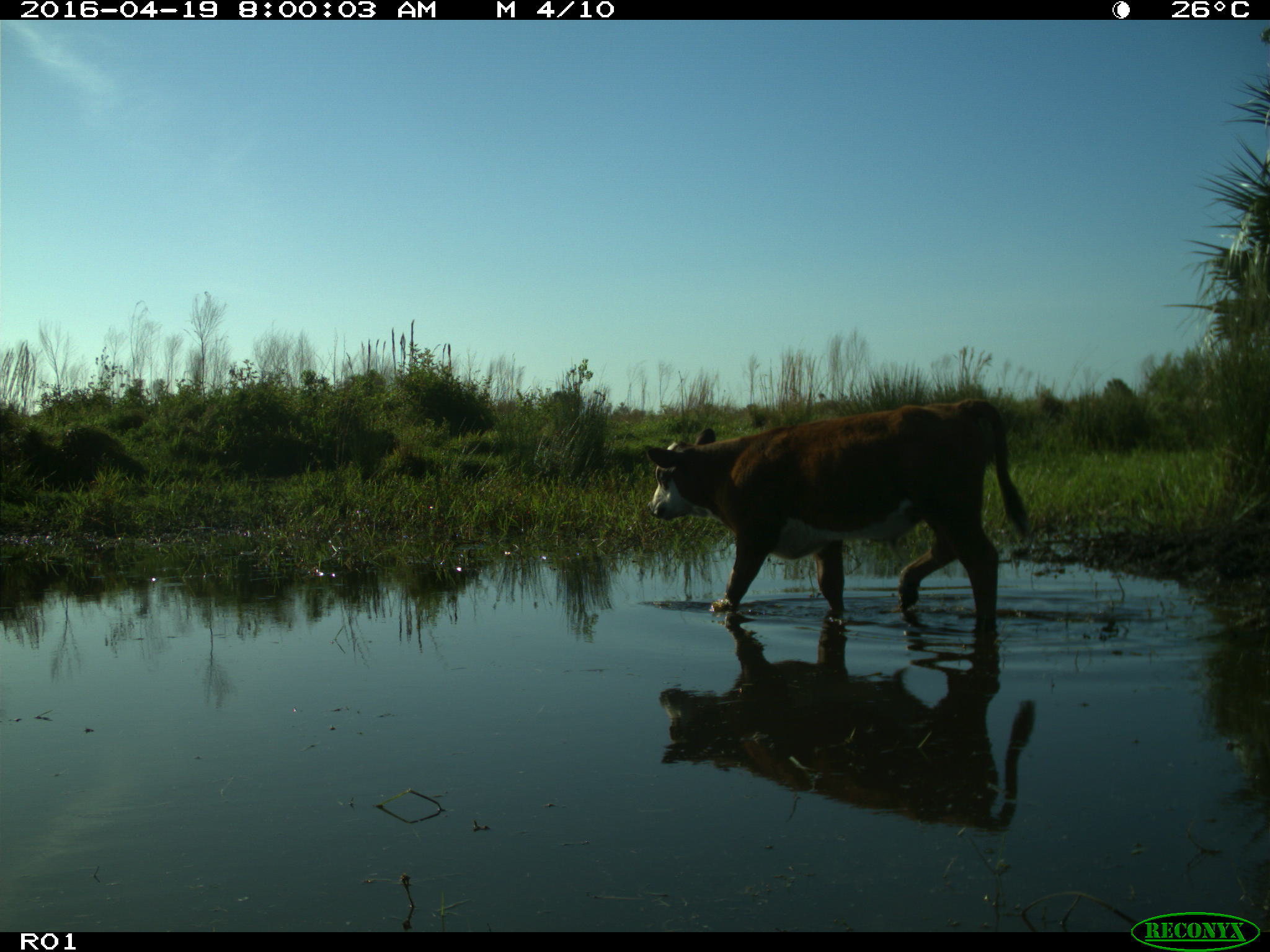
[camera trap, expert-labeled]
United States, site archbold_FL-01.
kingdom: Animalia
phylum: Chordata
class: Mammalia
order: Artiodactyla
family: Bovidae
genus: Bos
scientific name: Bos taurus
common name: domestic cow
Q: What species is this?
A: Bos taurus (domestic cow).